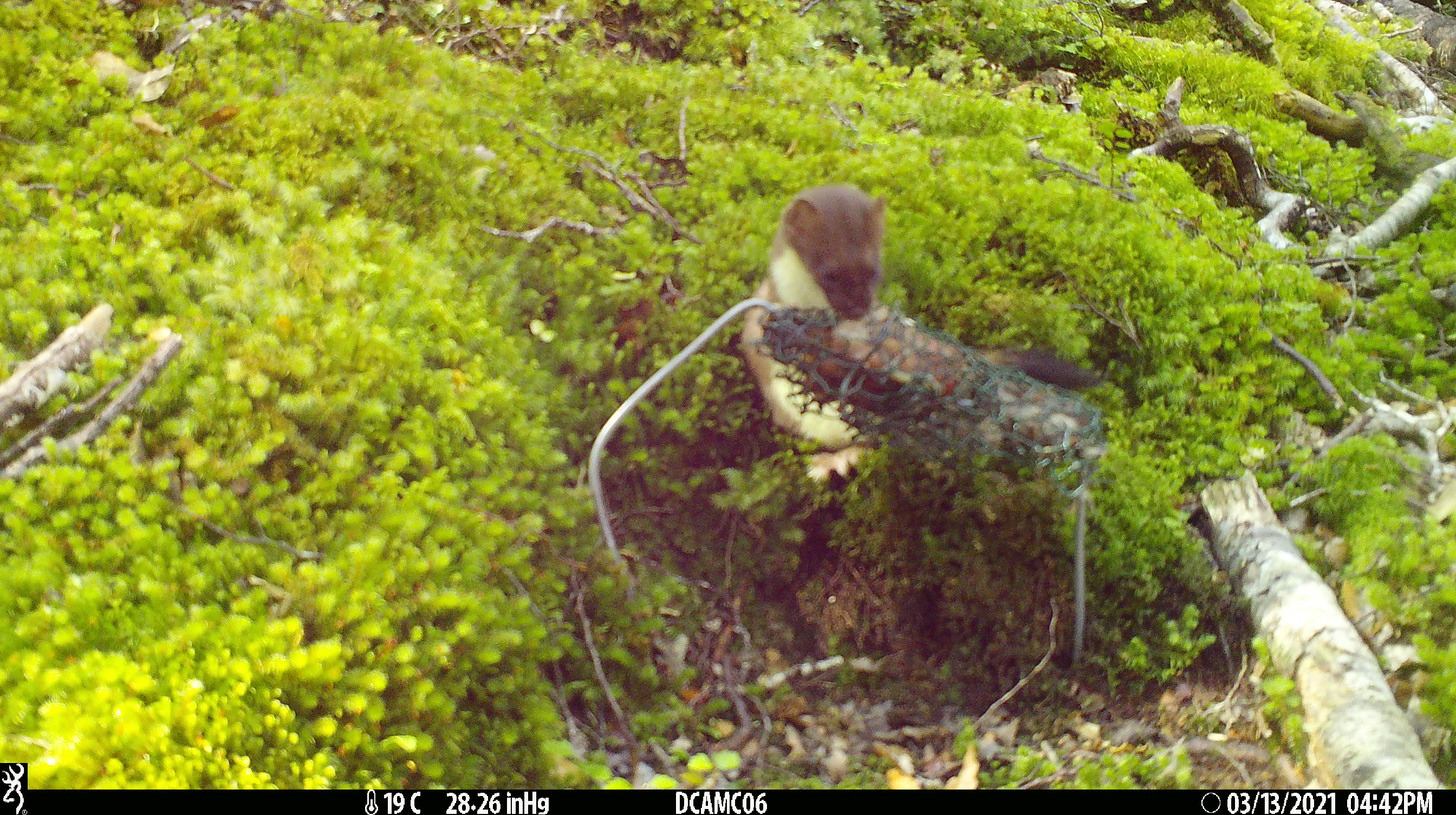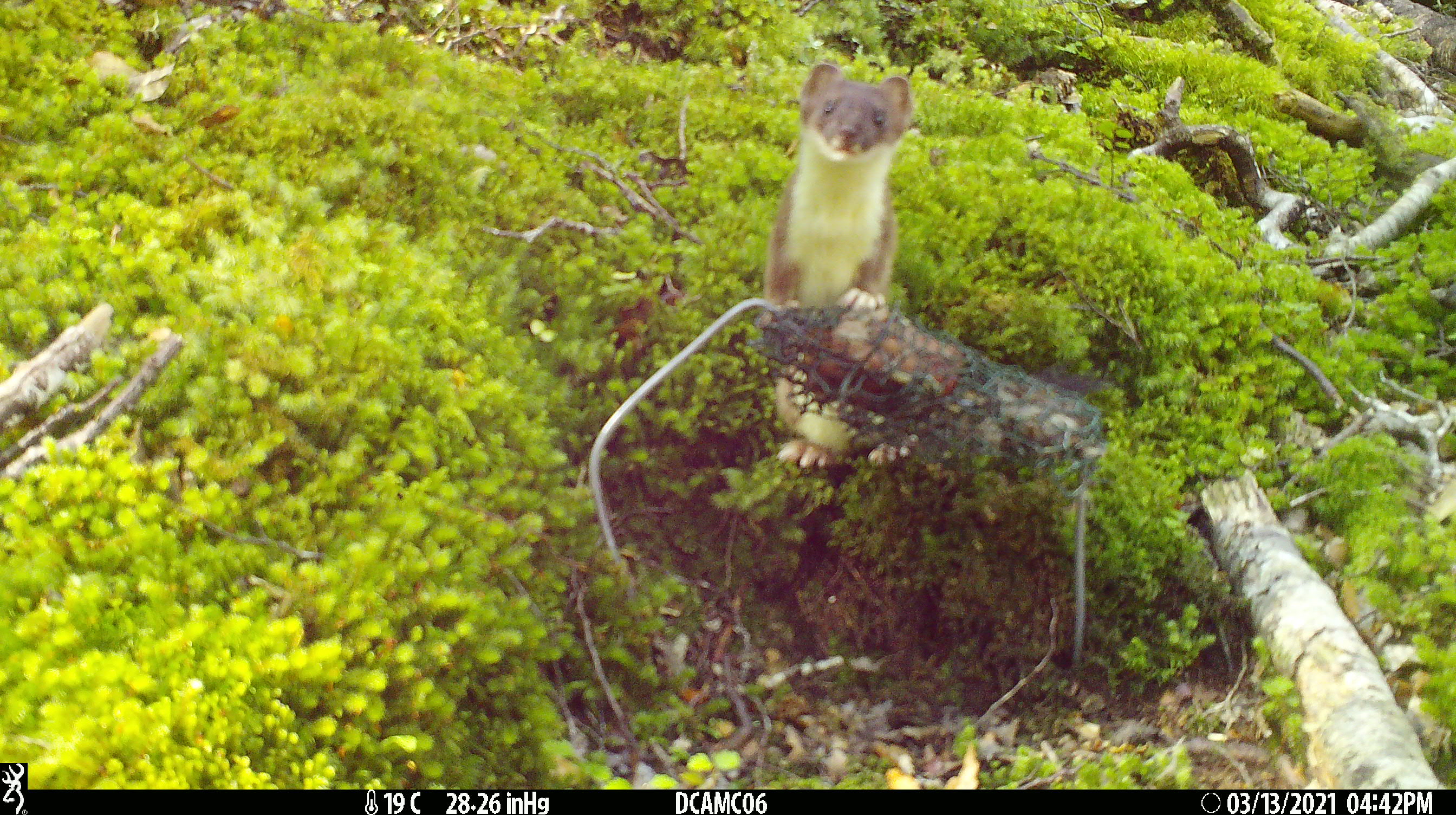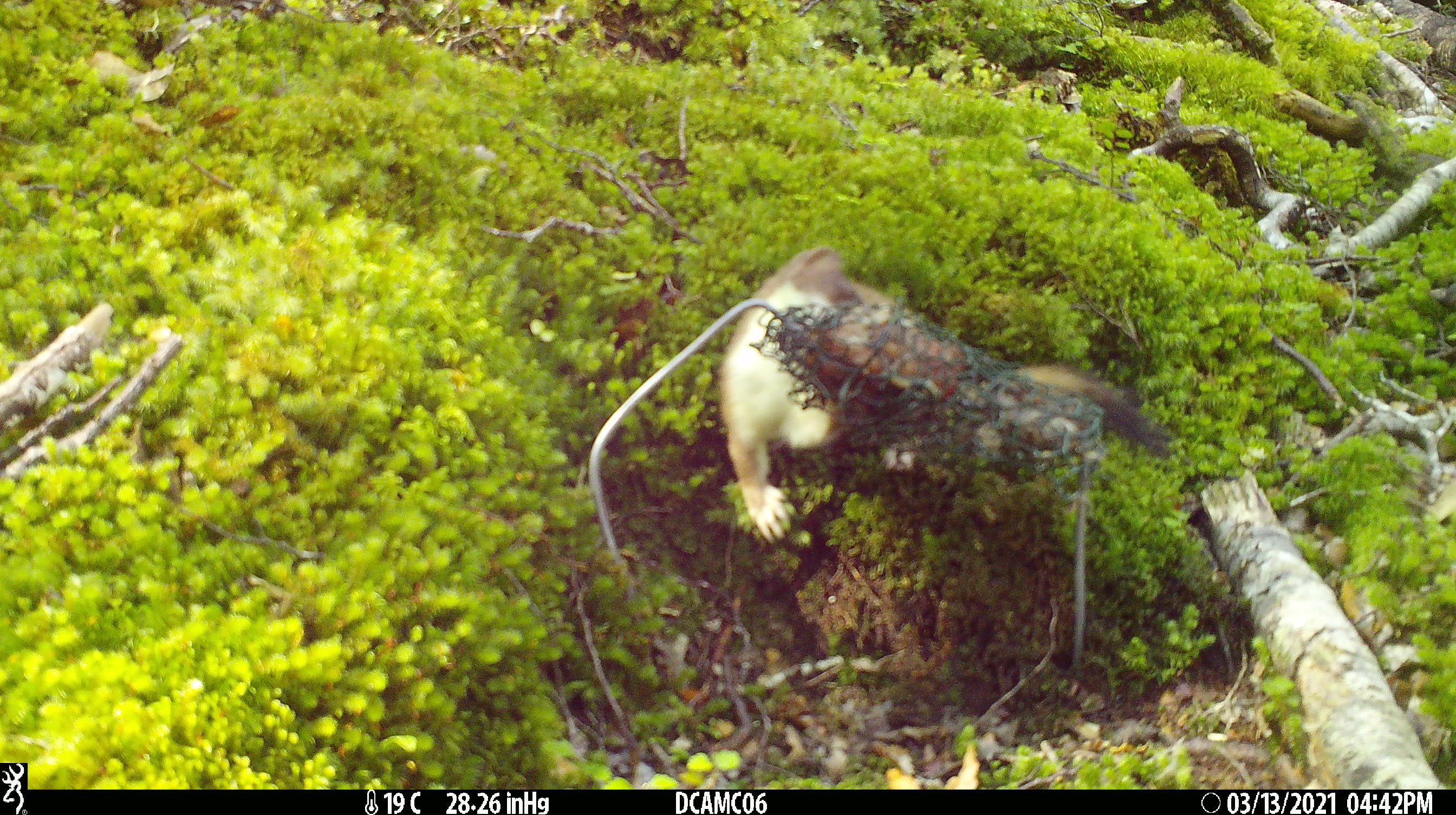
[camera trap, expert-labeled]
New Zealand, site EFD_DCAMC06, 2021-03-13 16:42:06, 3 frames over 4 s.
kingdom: Animalia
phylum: Chordata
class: Mammalia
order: Carnivora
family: Mustelidae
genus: Mustela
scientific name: Mustela erminea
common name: stoat